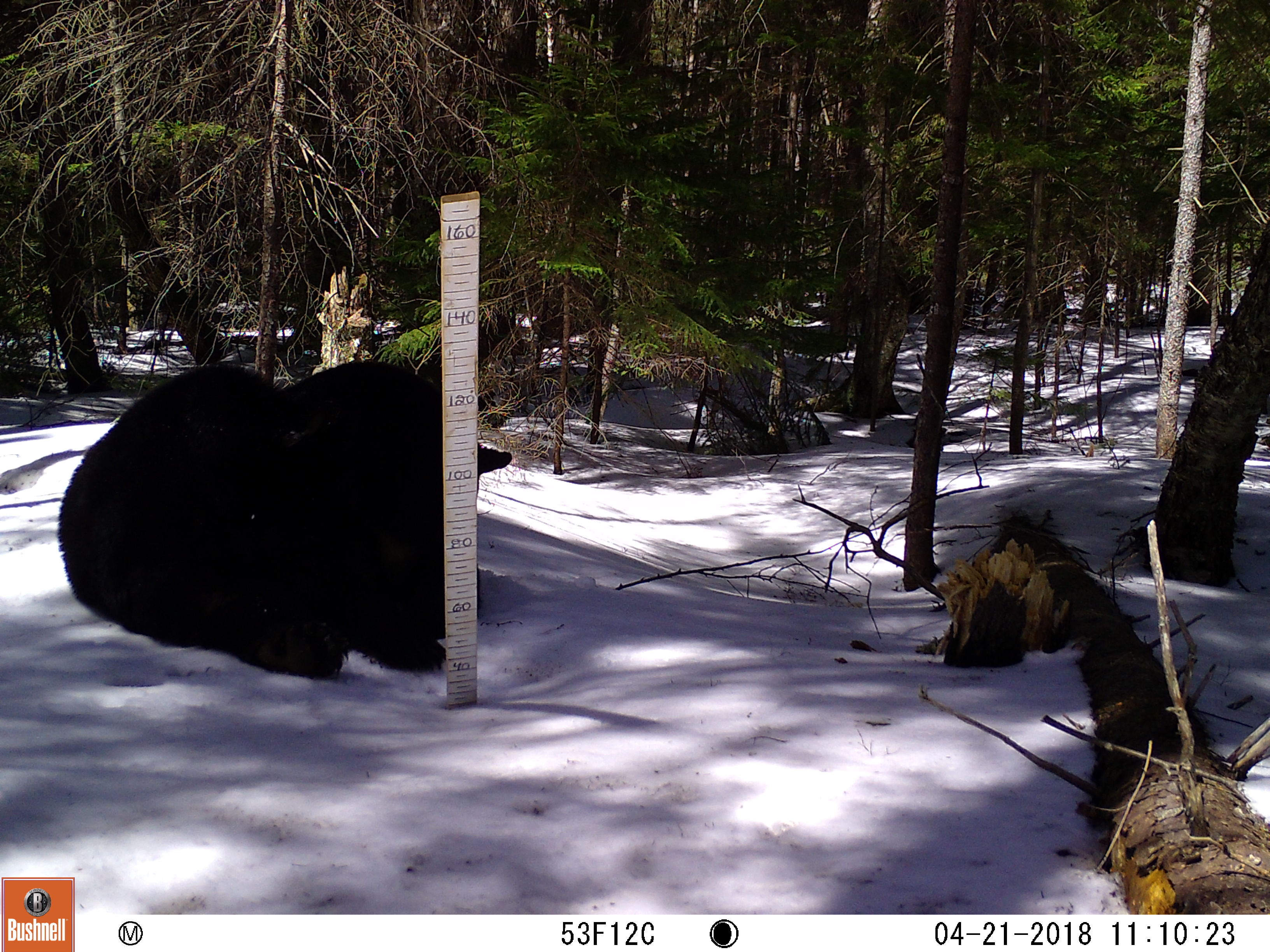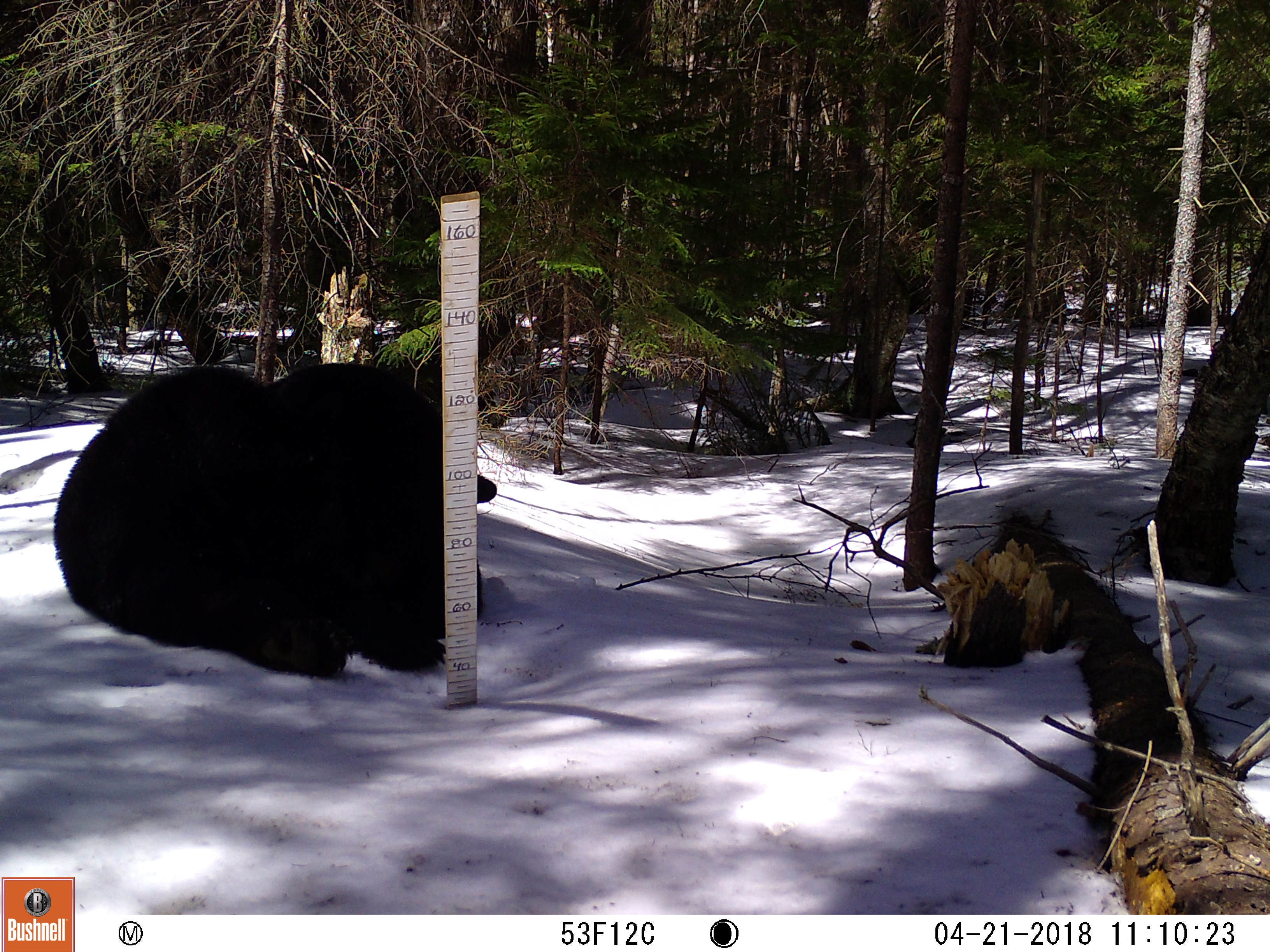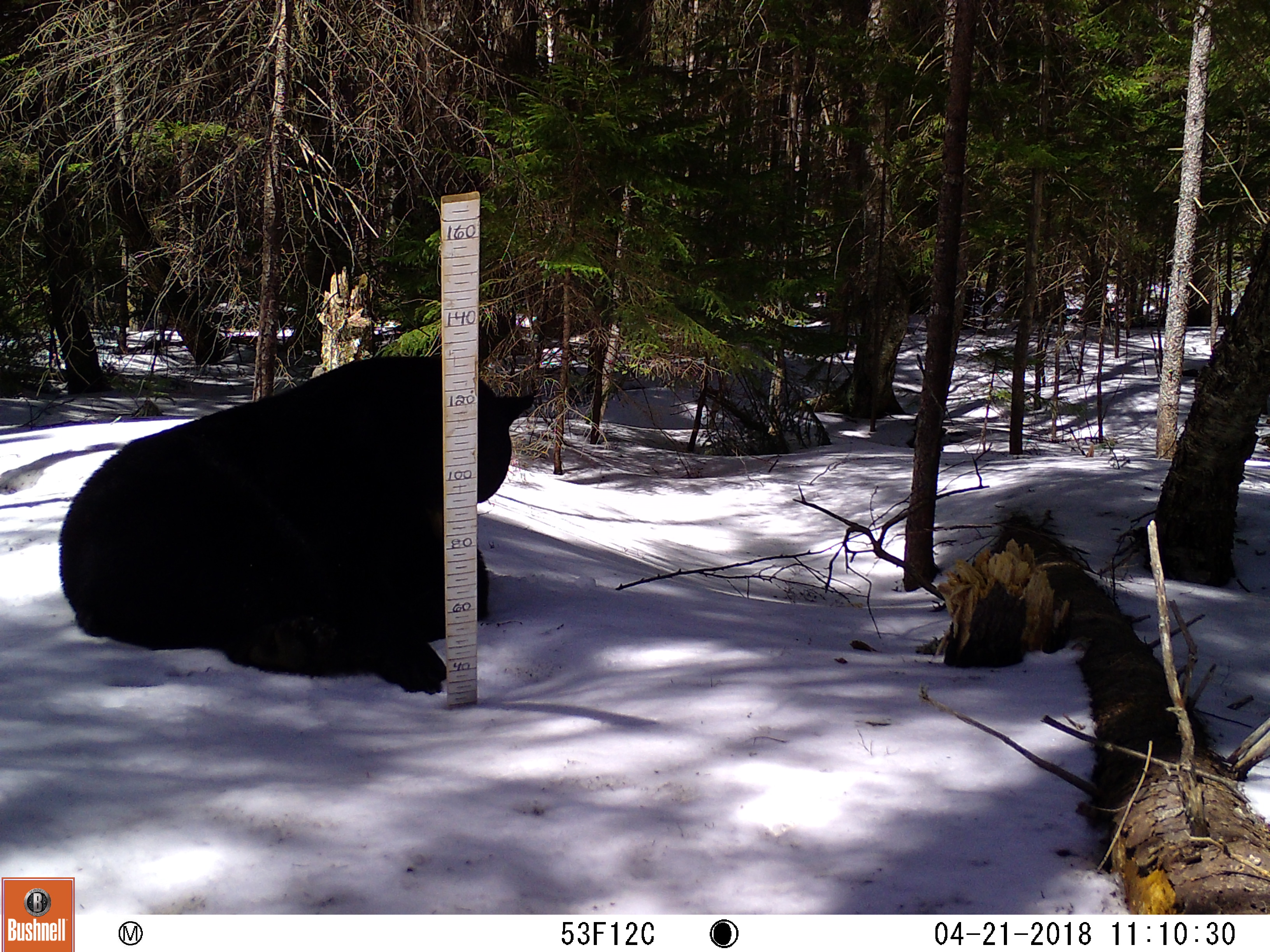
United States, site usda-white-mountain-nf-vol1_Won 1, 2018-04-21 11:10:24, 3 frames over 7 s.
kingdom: Animalia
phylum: Chordata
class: Mammalia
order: Carnivora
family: Ursidae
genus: Ursus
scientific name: Ursus americanus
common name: black bear